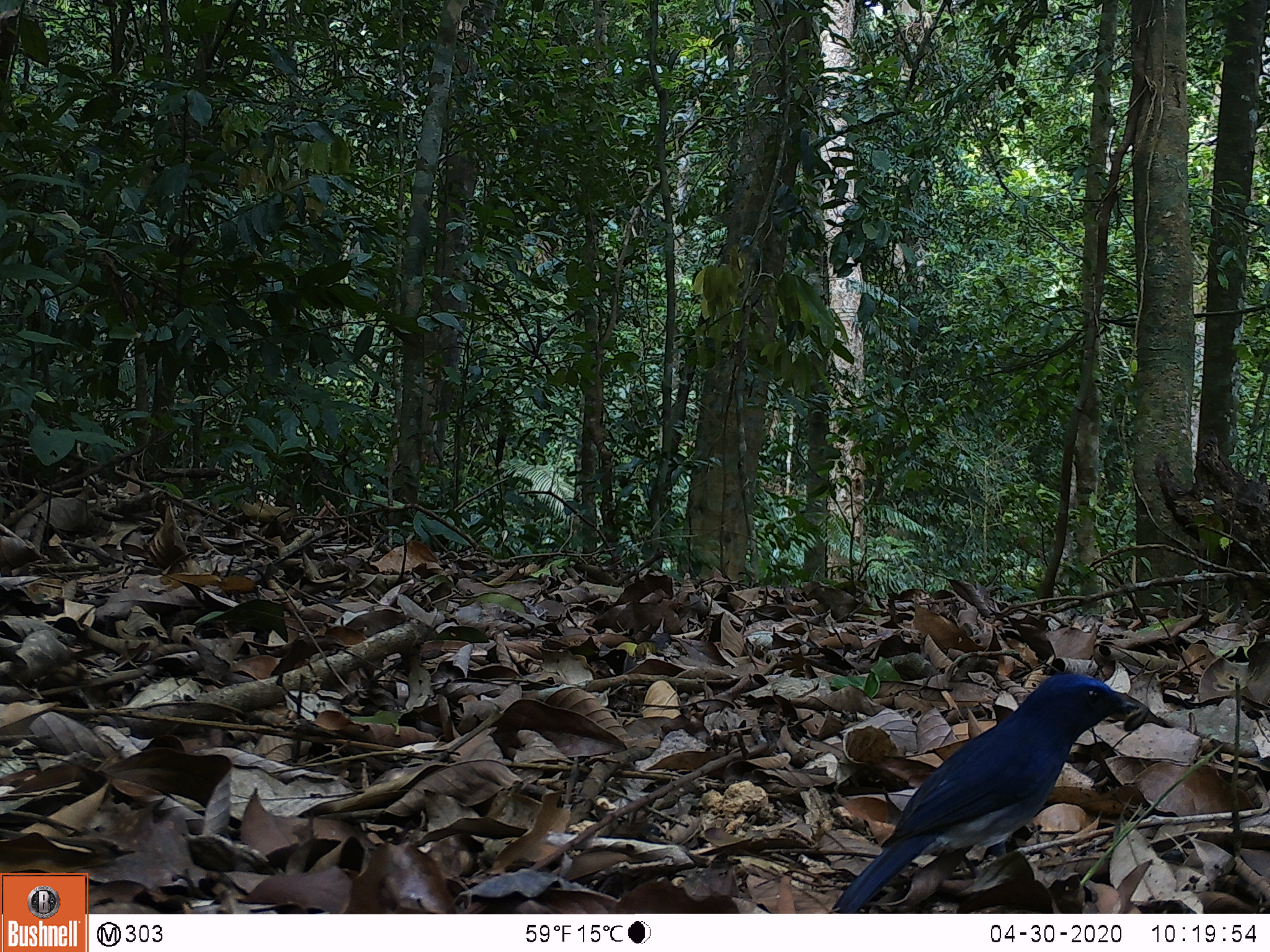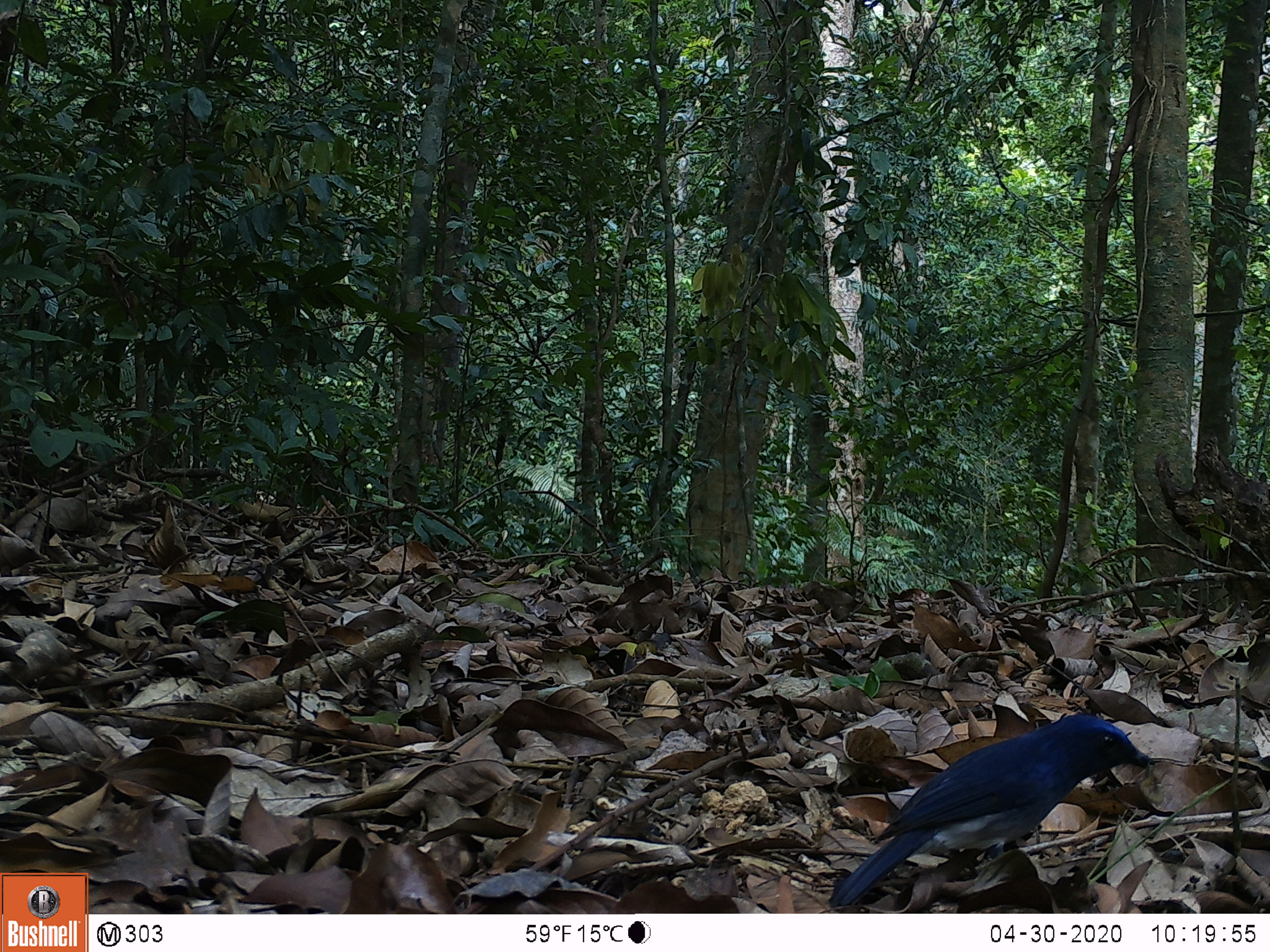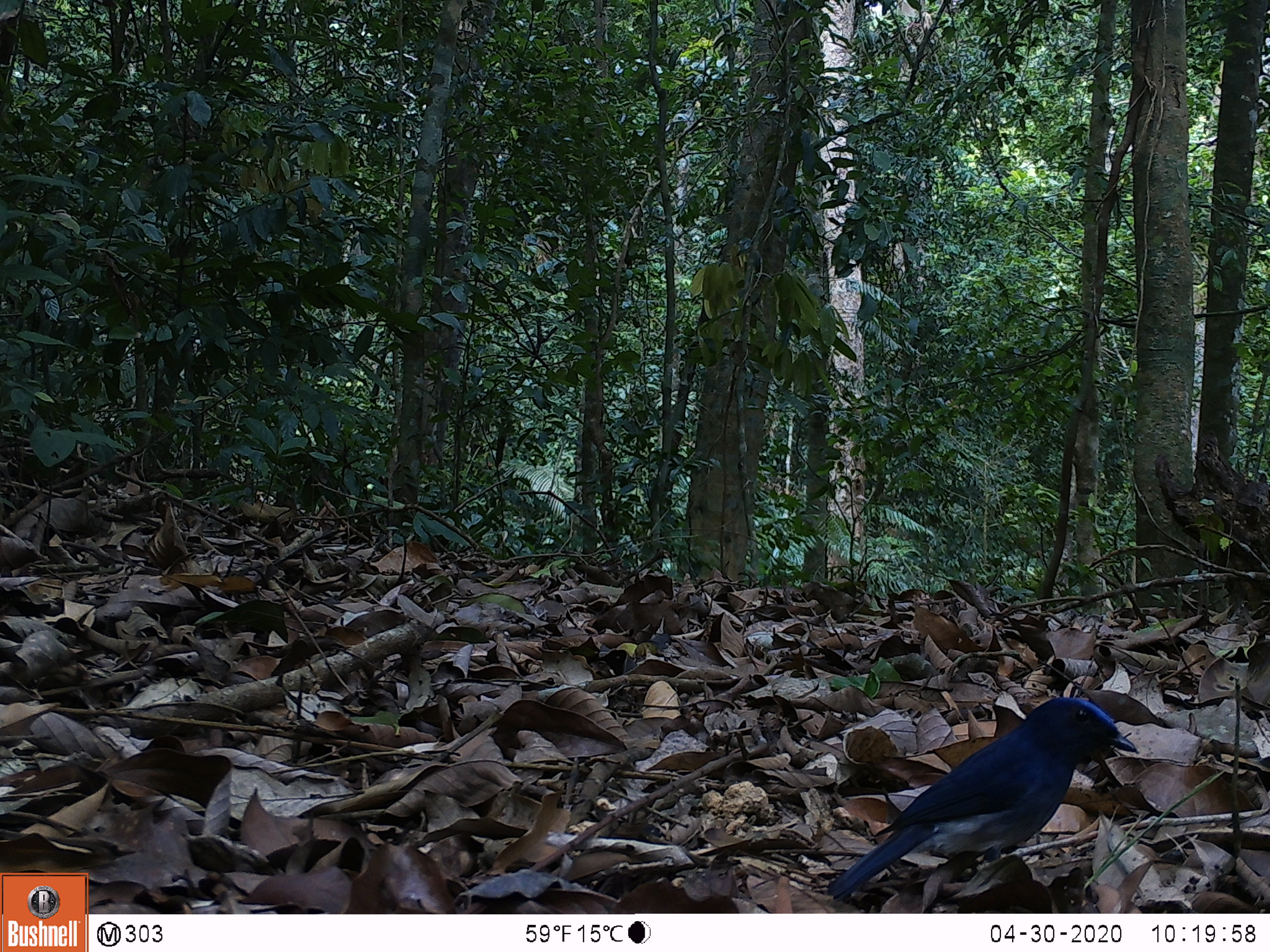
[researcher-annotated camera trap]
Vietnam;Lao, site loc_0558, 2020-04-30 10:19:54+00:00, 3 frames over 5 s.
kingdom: Animalia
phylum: Chordata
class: Aves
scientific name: Aves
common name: bird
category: unidentified bird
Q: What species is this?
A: Unidentified bird (bird) (Aves).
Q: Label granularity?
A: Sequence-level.